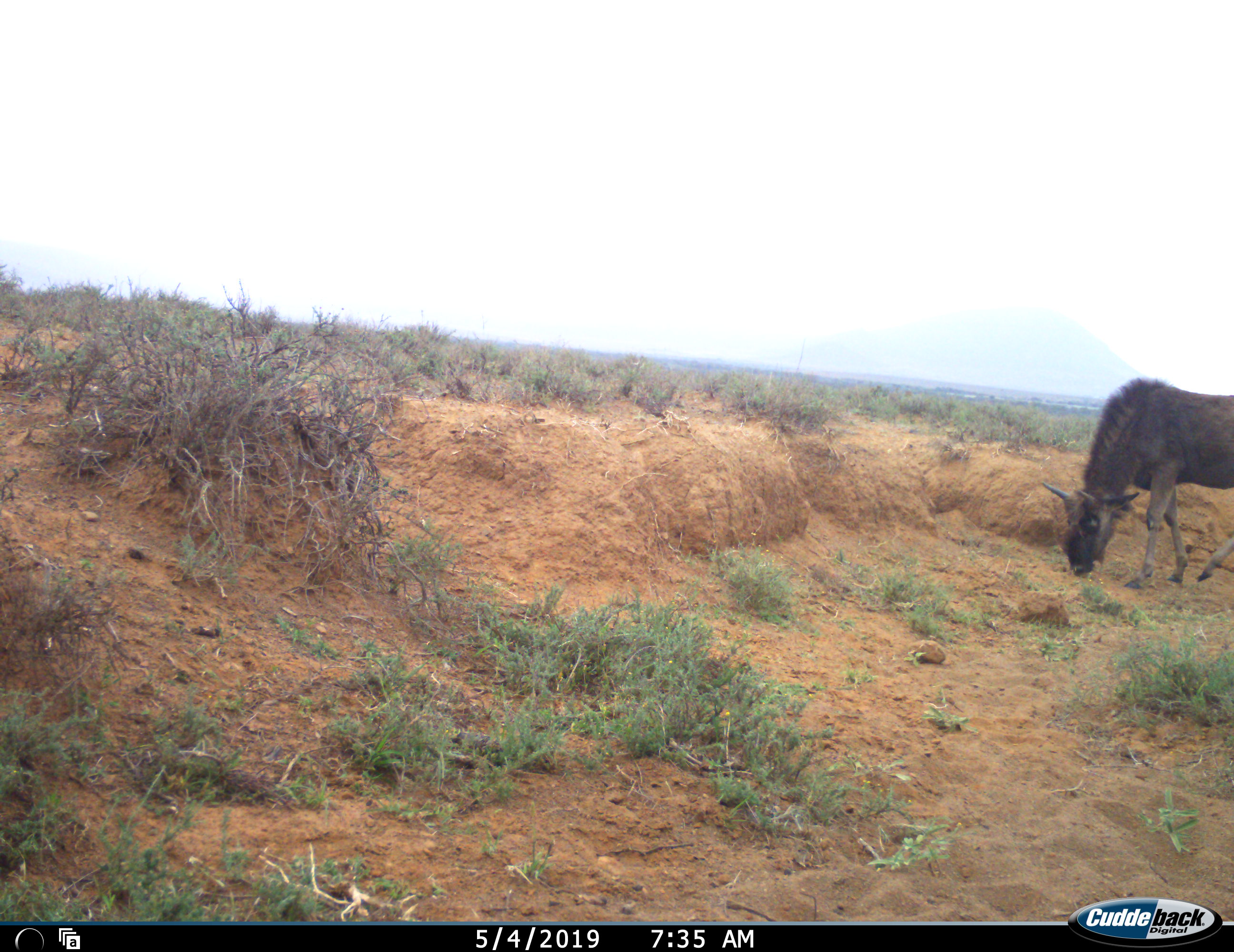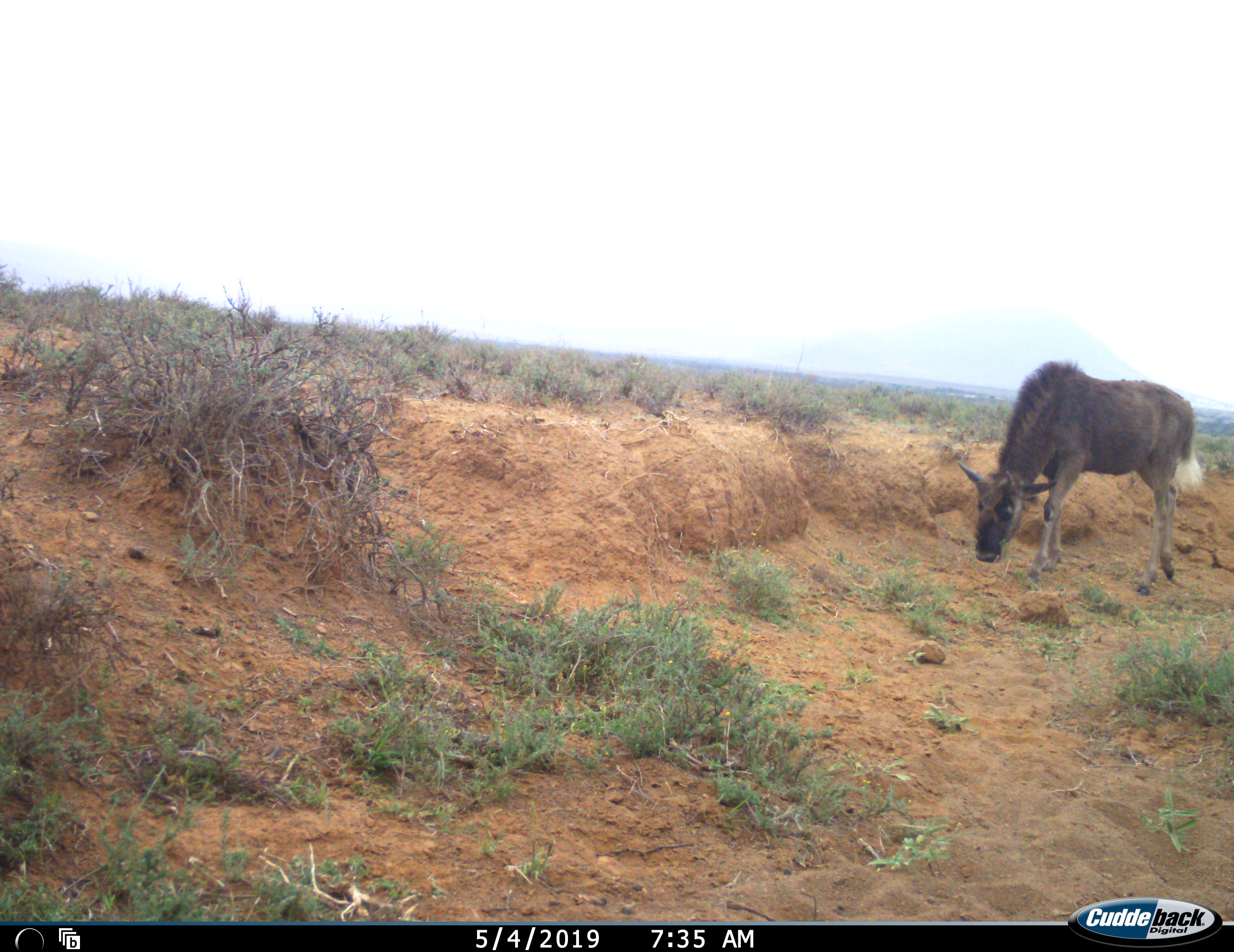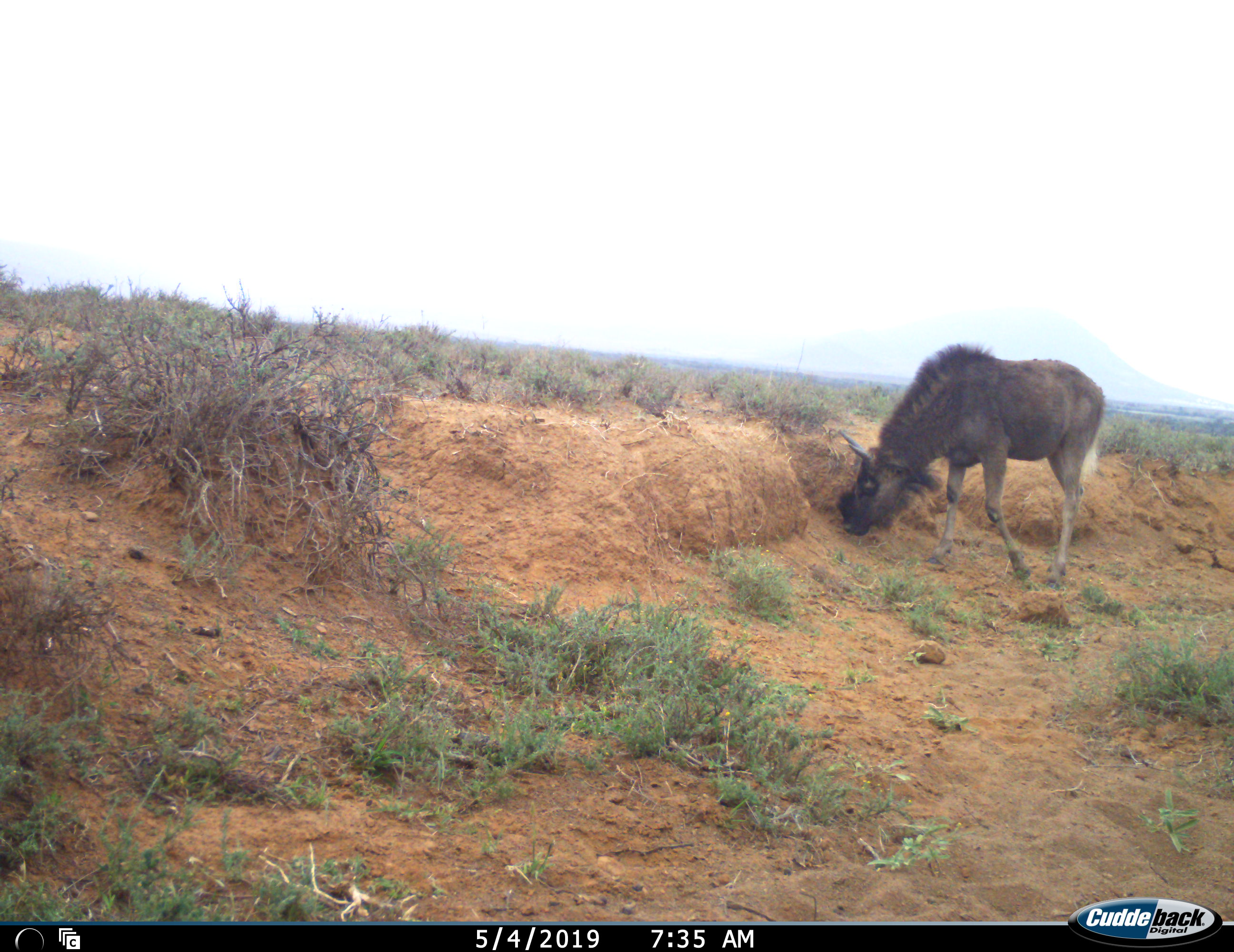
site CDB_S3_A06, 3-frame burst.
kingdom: Animalia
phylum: Chordata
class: Mammalia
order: Artiodactyla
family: Bovidae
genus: Connochaetes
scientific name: Connochaetes gnou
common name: black wildebeest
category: wildebeestblack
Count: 1.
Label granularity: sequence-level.